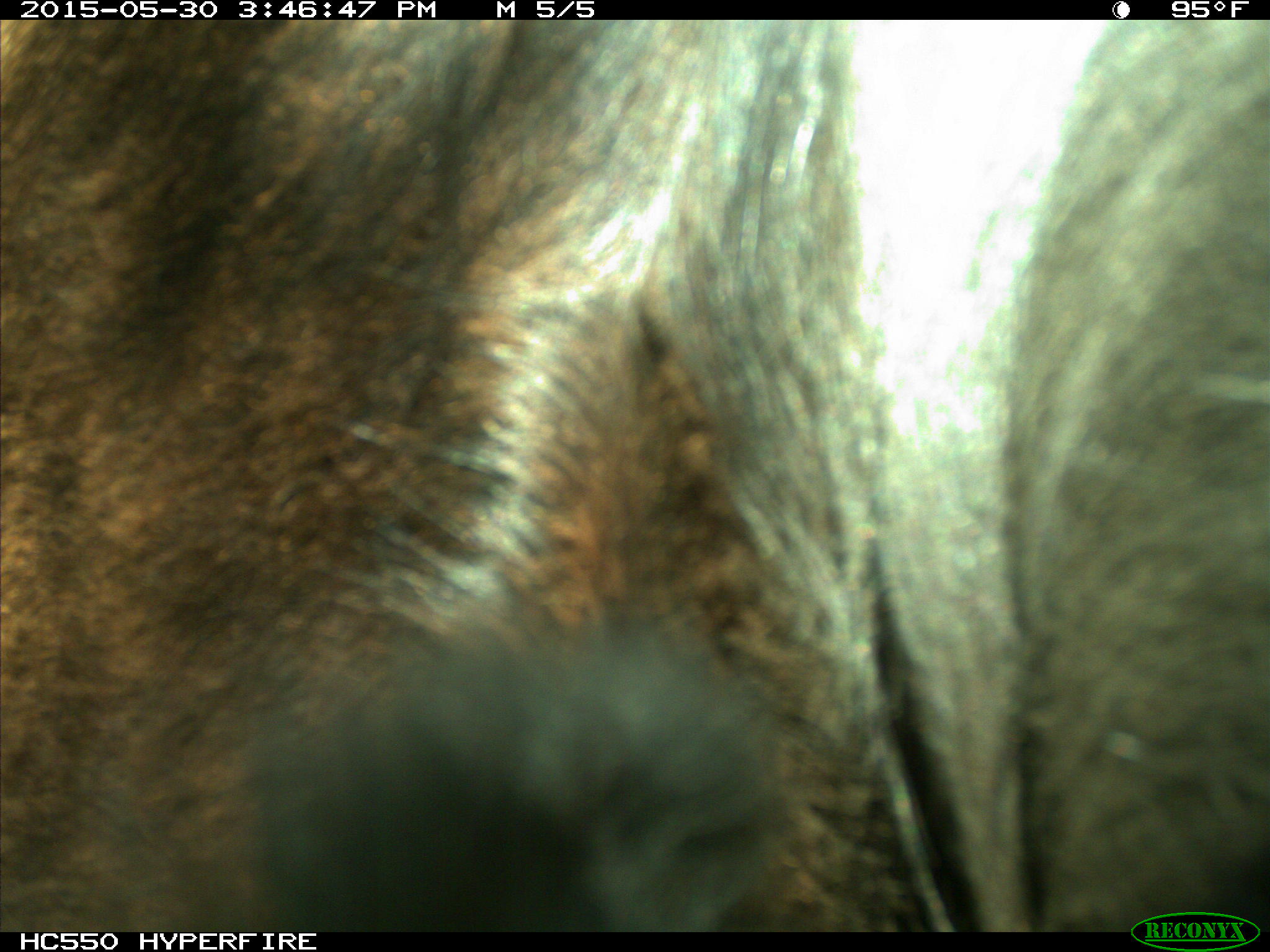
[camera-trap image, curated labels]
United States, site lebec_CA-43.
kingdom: Animalia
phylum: Chordata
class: Mammalia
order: Artiodactyla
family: Bovidae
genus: Bos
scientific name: Bos taurus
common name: domestic cow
Bos taurus (domestic cow).